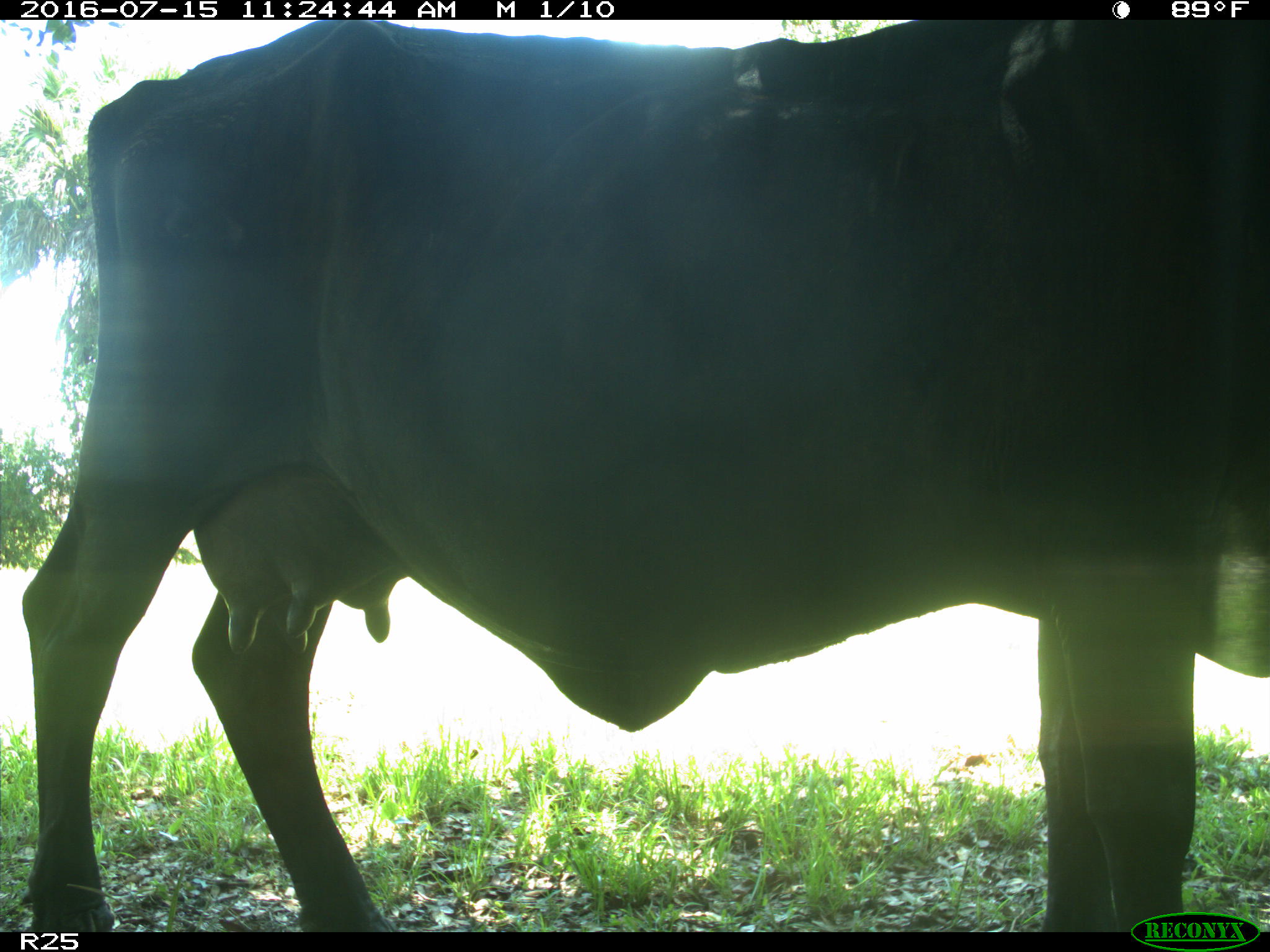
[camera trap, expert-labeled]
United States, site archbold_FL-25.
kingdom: Animalia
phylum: Chordata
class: Mammalia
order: Artiodactyla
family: Bovidae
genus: Bos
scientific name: Bos taurus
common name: domestic cow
Bos taurus (domestic cow).